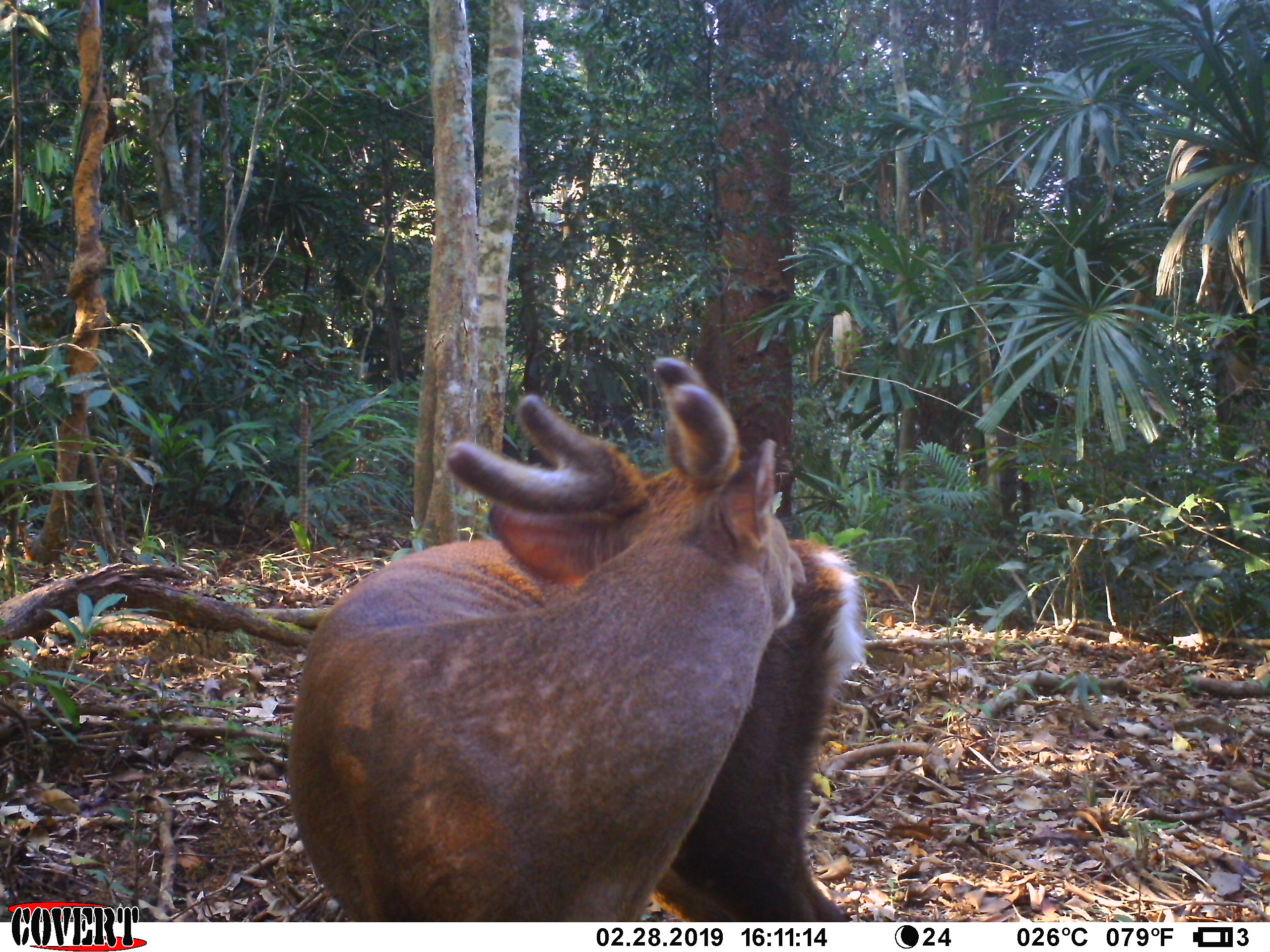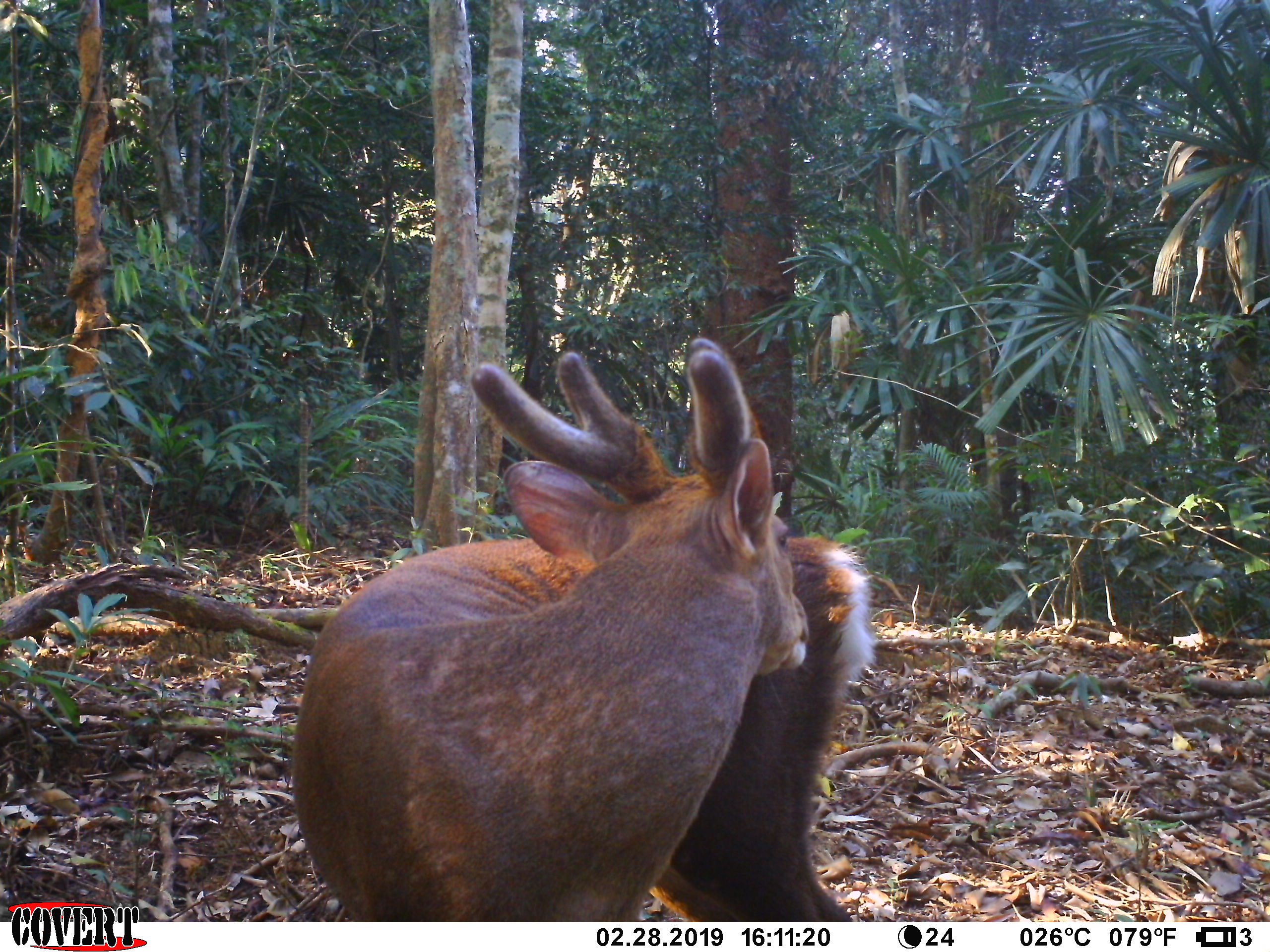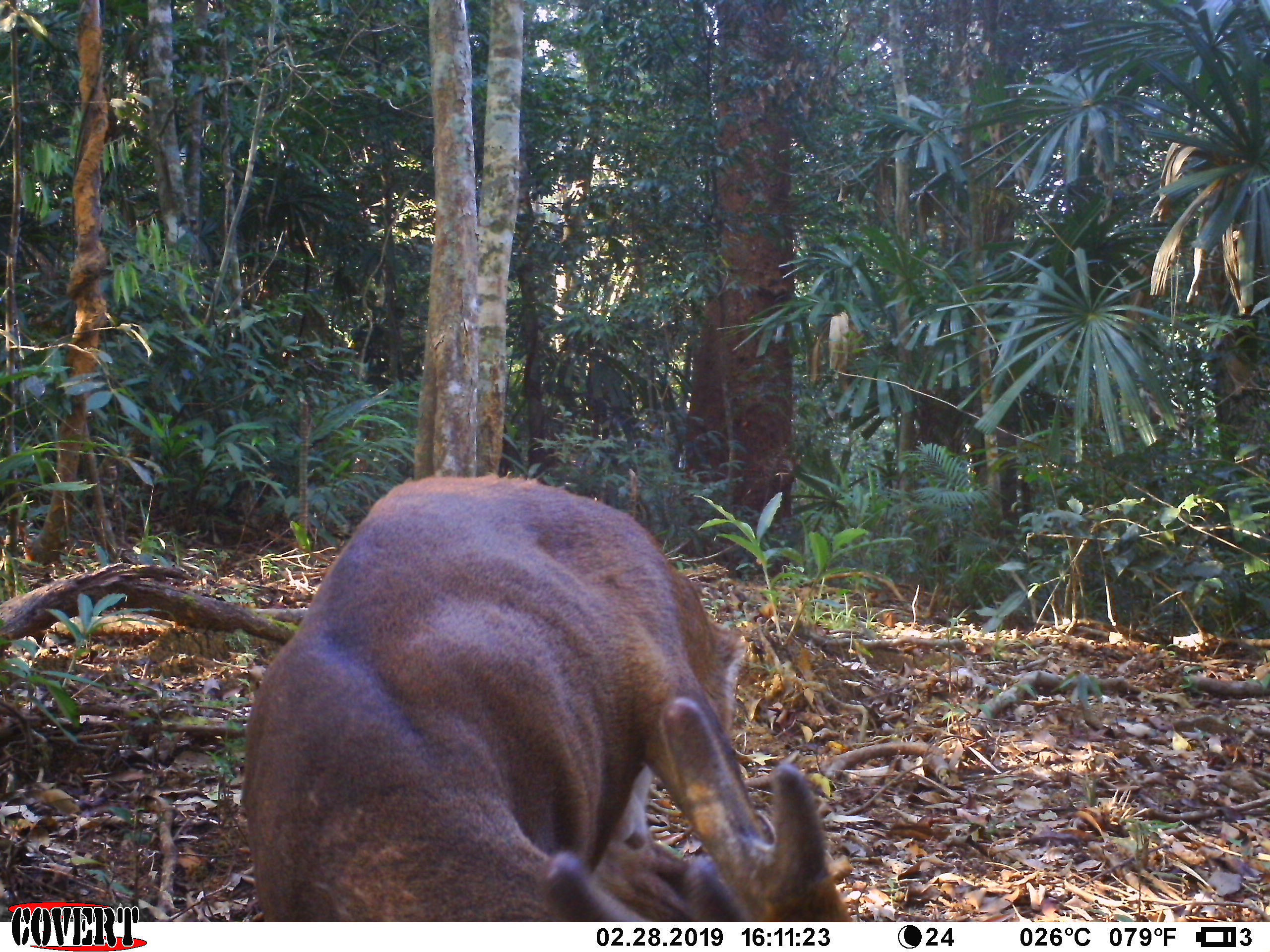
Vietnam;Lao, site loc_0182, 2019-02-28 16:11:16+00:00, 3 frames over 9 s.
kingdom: Animalia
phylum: Chordata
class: Mammalia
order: Artiodactyla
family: Cervidae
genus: Muntiacus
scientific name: Muntiacus vuquangensis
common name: large-antlered muntjac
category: large antlered muntjac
Large antlered muntjac (large-antlered muntjac) (Muntiacus vuquangensis). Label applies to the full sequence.